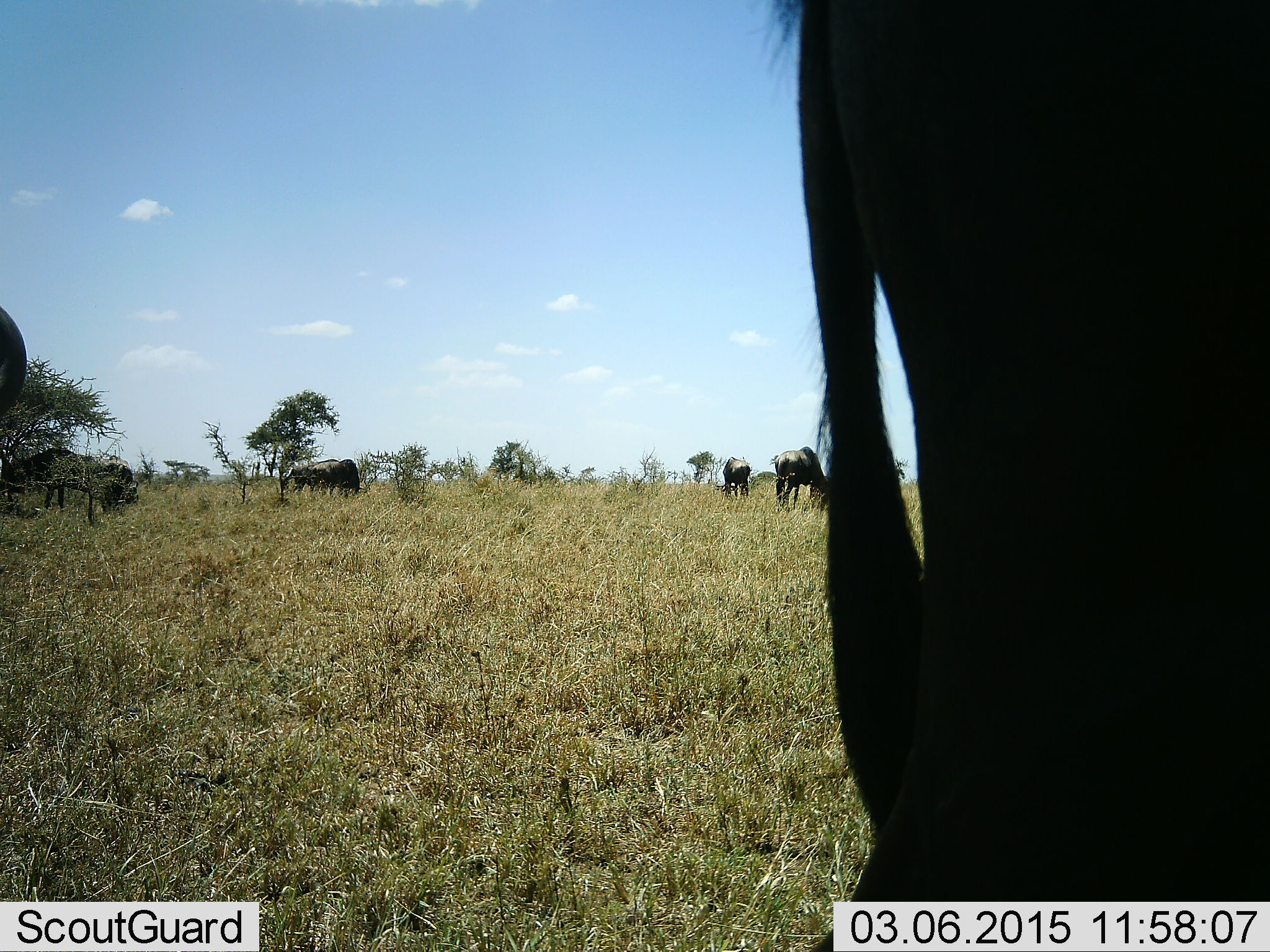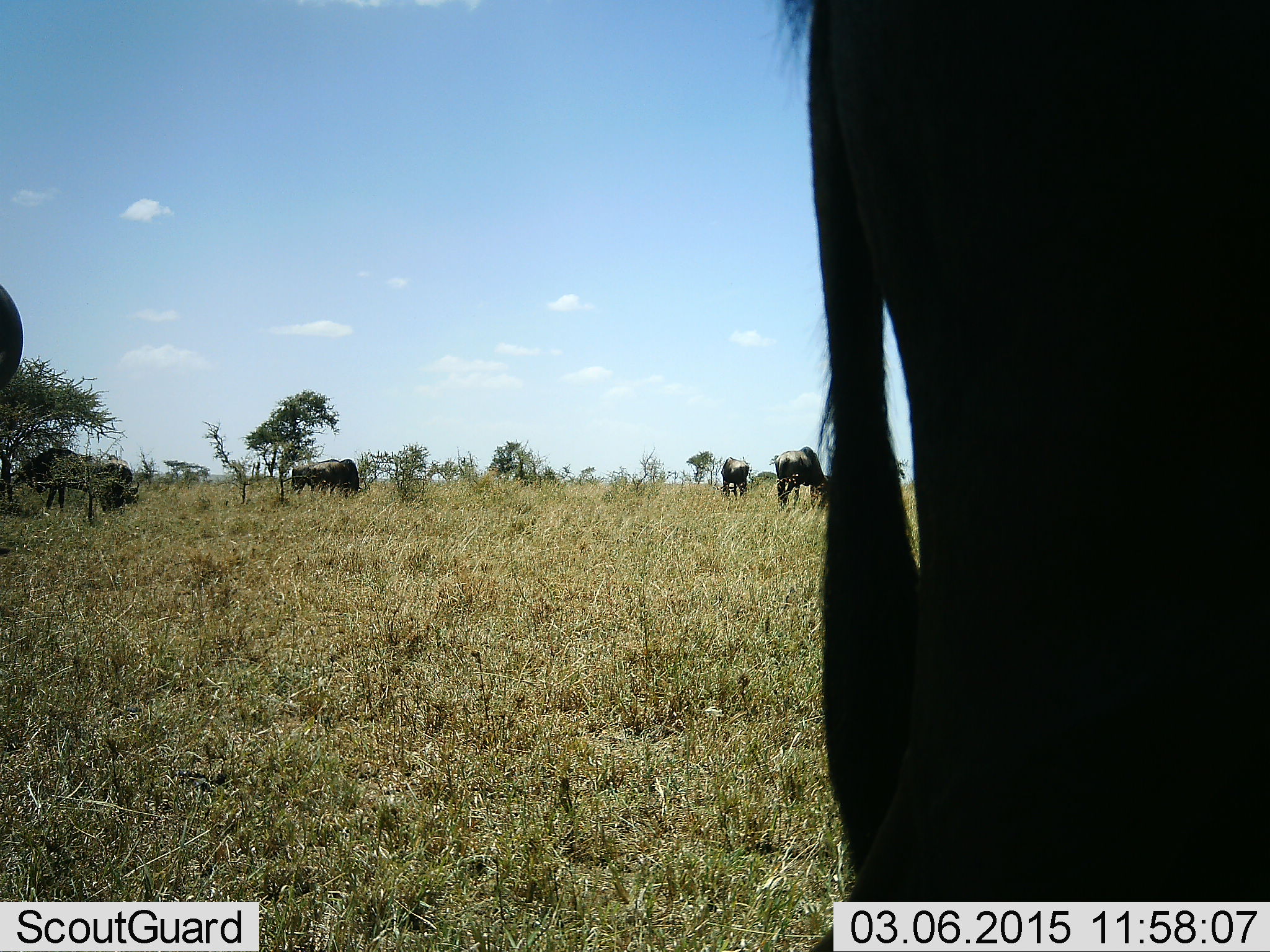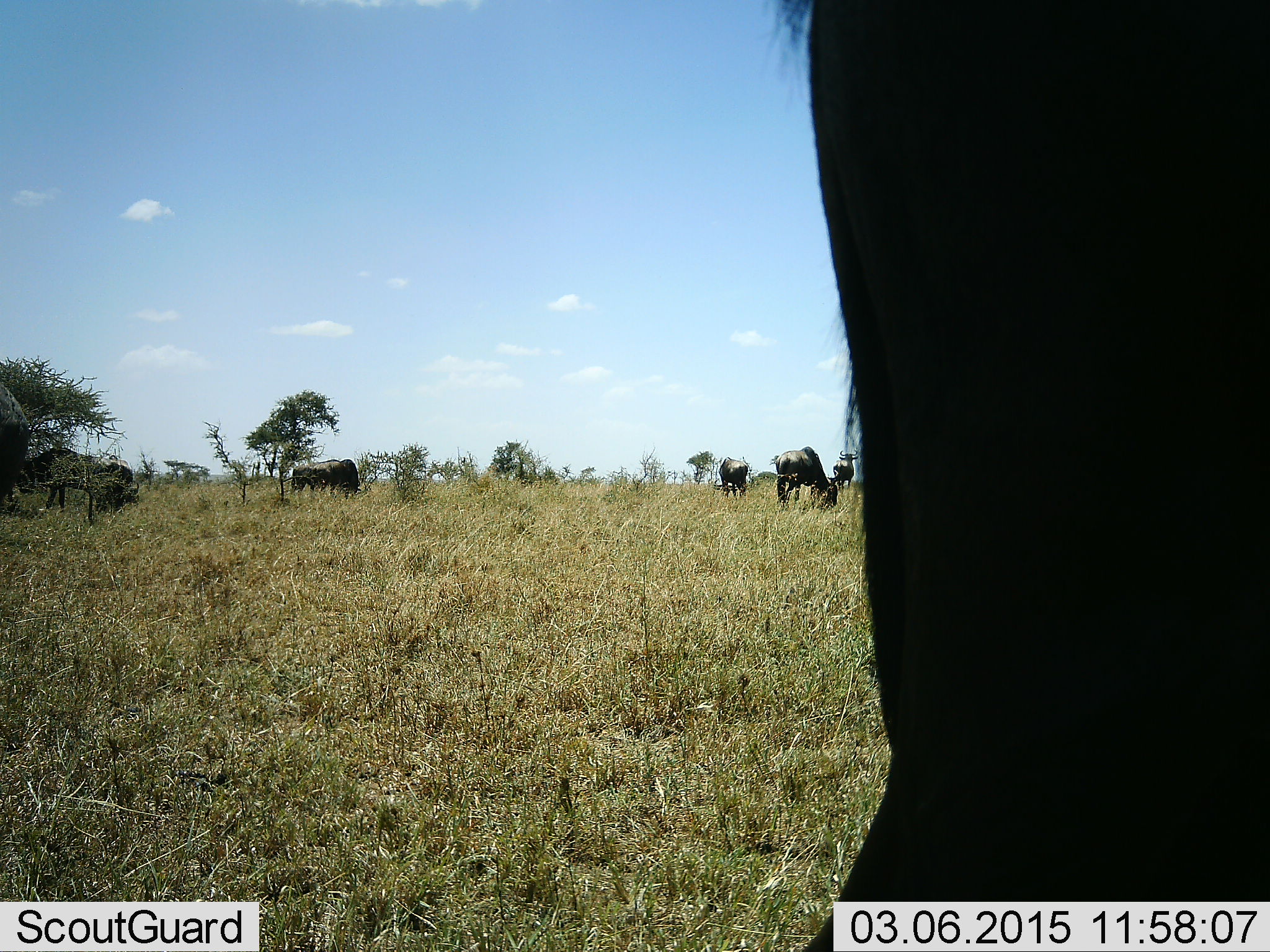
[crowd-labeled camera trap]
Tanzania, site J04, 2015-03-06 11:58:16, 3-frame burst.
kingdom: Animalia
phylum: Chordata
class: Mammalia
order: Artiodactyla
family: Bovidae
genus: Connochaetes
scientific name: Connochaetes taurinus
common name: blue wildebeest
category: wildebeest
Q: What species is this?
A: Wildebeest (blue wildebeest) (Connochaetes taurinus).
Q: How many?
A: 7.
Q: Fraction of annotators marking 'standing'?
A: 50%.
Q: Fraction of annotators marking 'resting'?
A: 0%.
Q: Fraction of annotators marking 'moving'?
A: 20%.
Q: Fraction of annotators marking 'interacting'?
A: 0%.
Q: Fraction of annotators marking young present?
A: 0%.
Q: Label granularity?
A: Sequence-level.